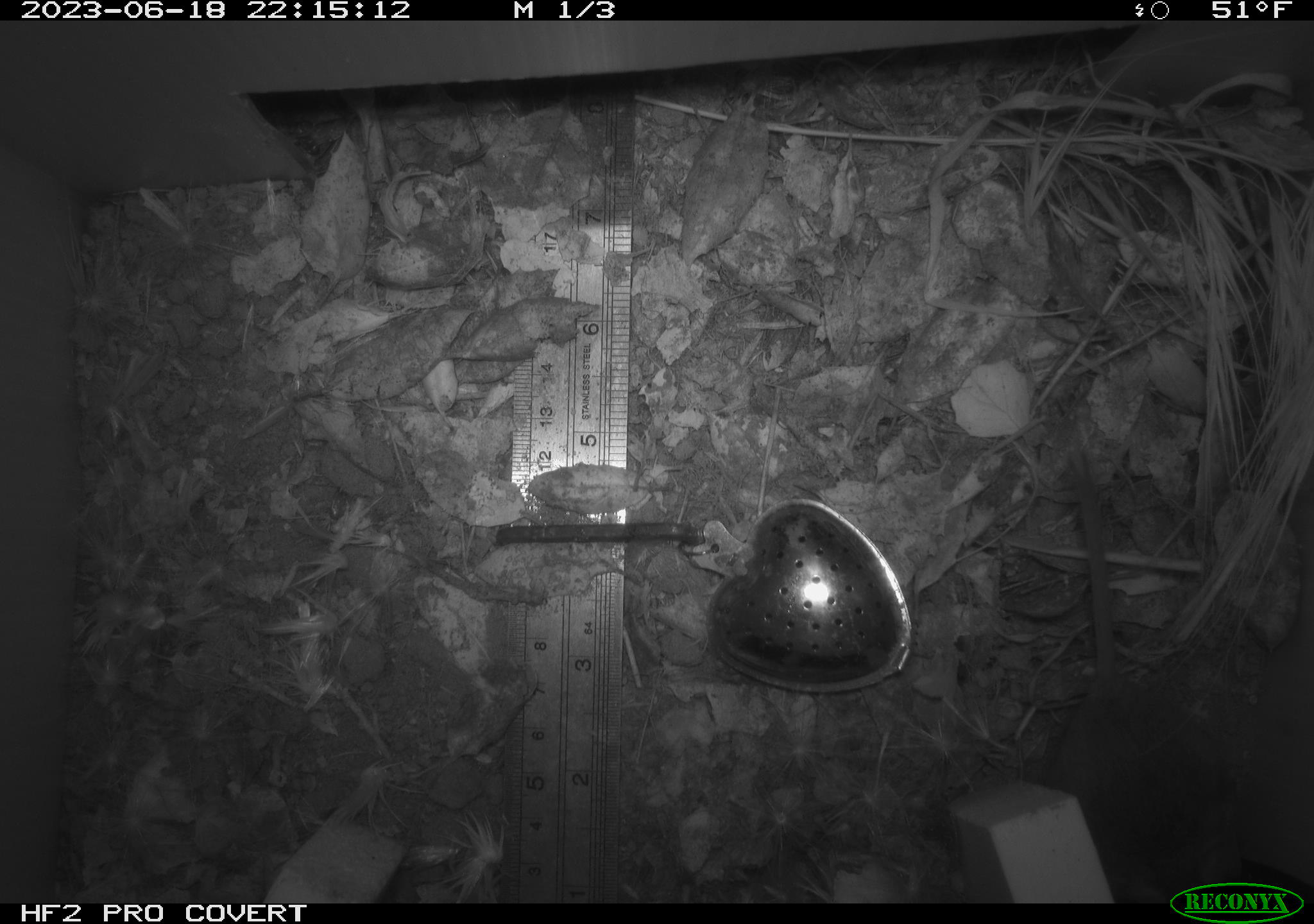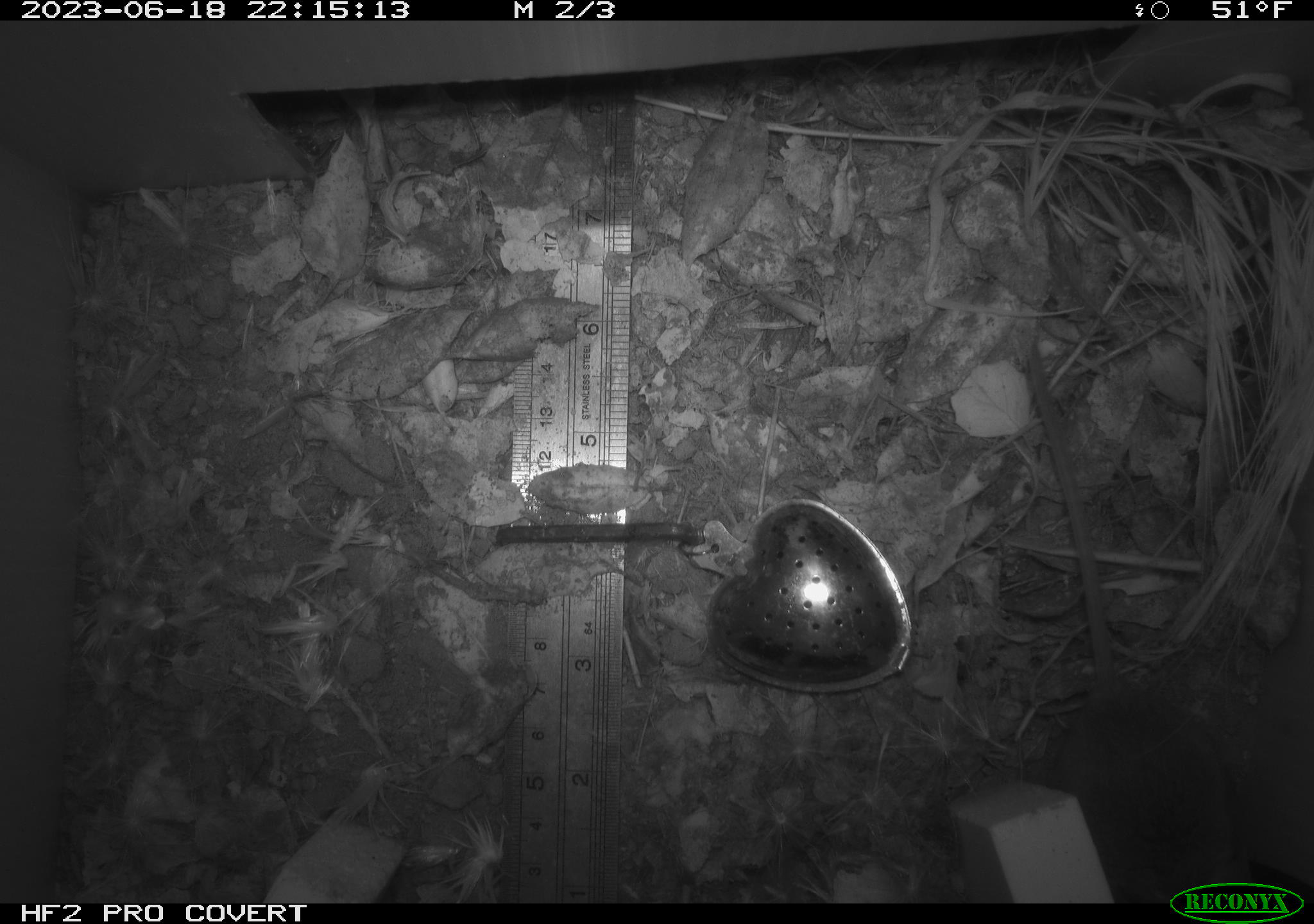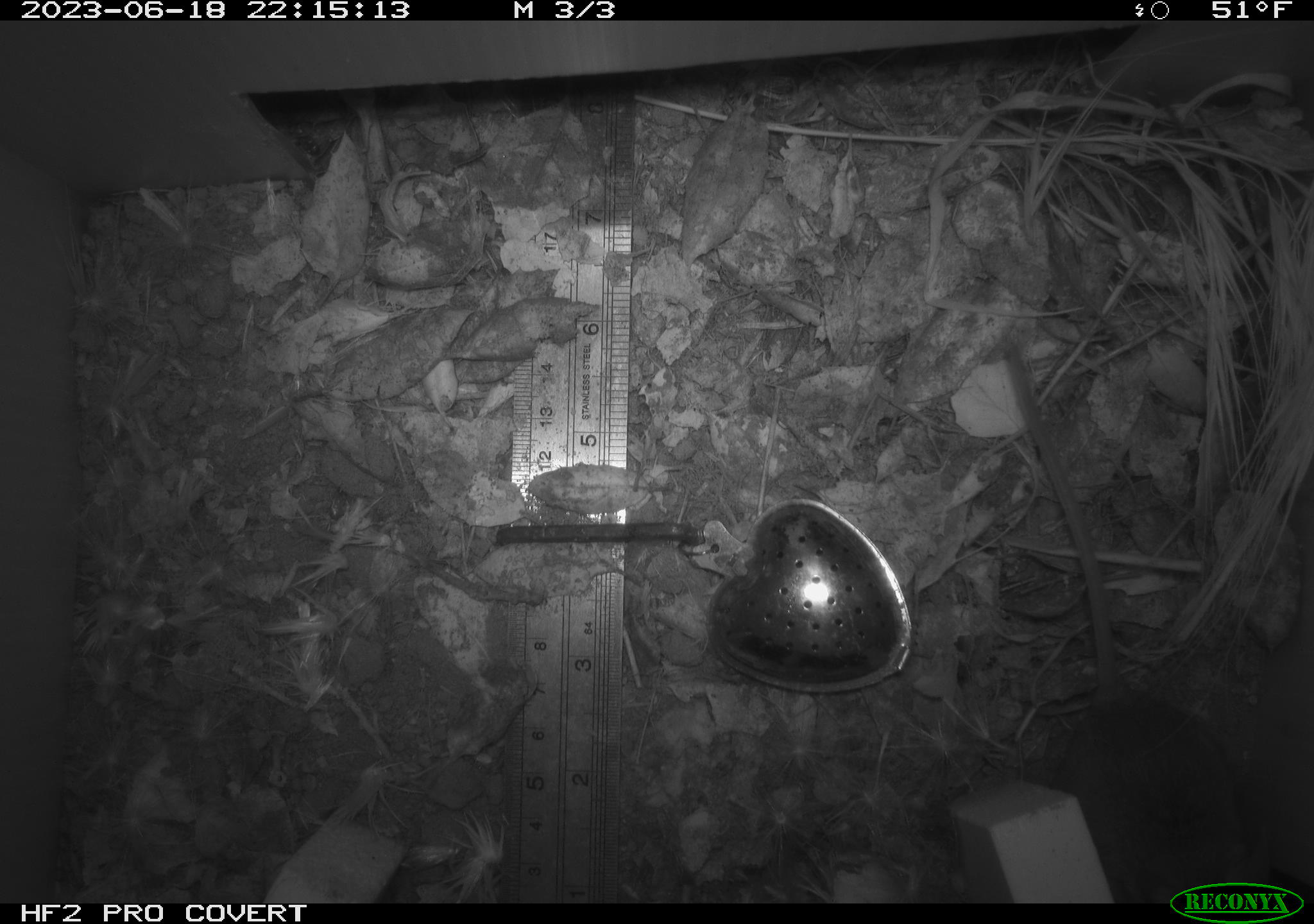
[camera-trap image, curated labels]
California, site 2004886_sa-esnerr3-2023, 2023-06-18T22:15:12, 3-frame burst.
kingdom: Animalia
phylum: Chordata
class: Mammalia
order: Rodentia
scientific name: Rodentia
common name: mouse species